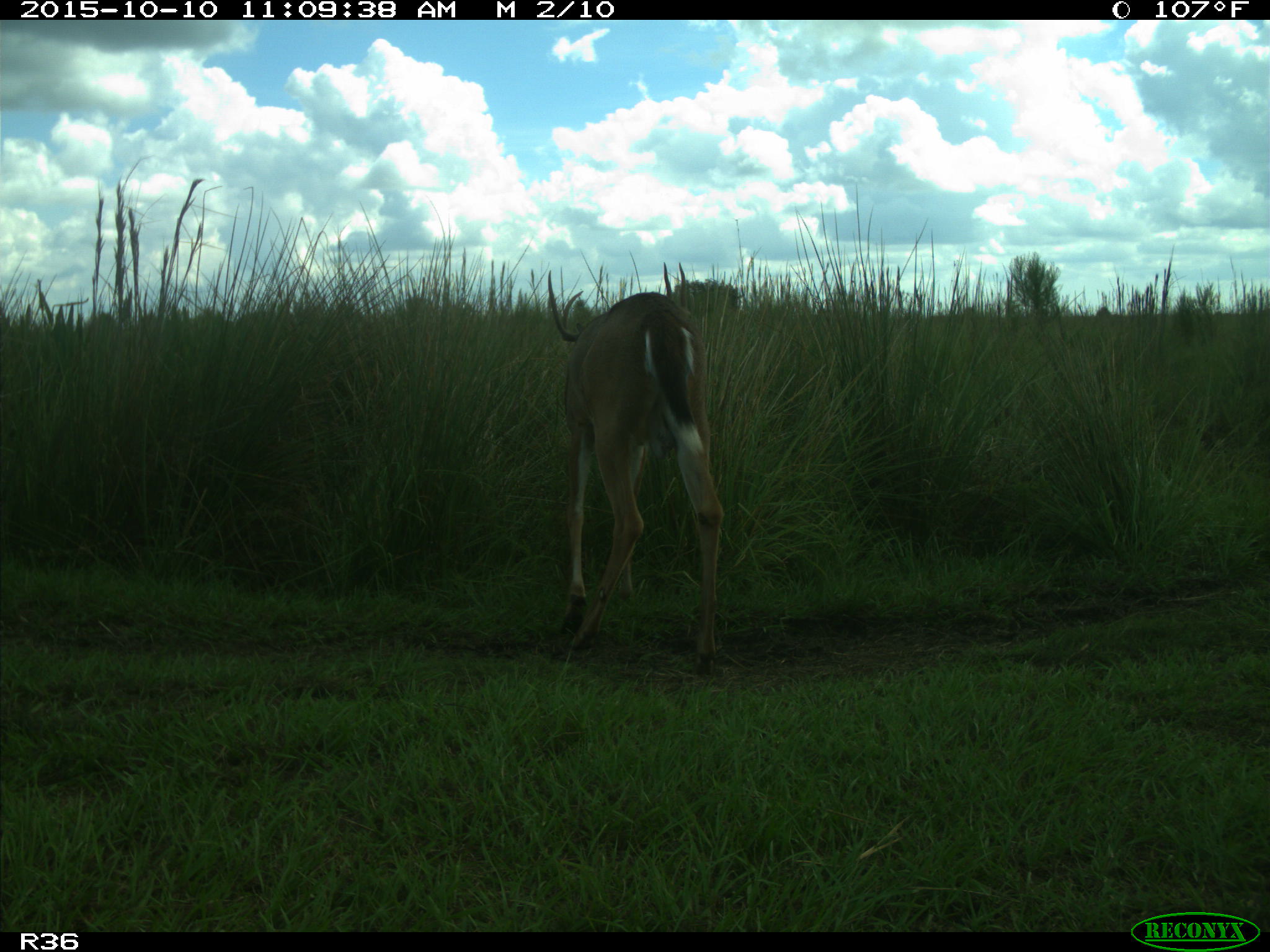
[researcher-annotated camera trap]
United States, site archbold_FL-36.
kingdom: Animalia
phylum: Chordata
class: Mammalia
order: Artiodactyla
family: Cervidae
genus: Odocoileus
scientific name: Odocoileus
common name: deer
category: unidentified deer